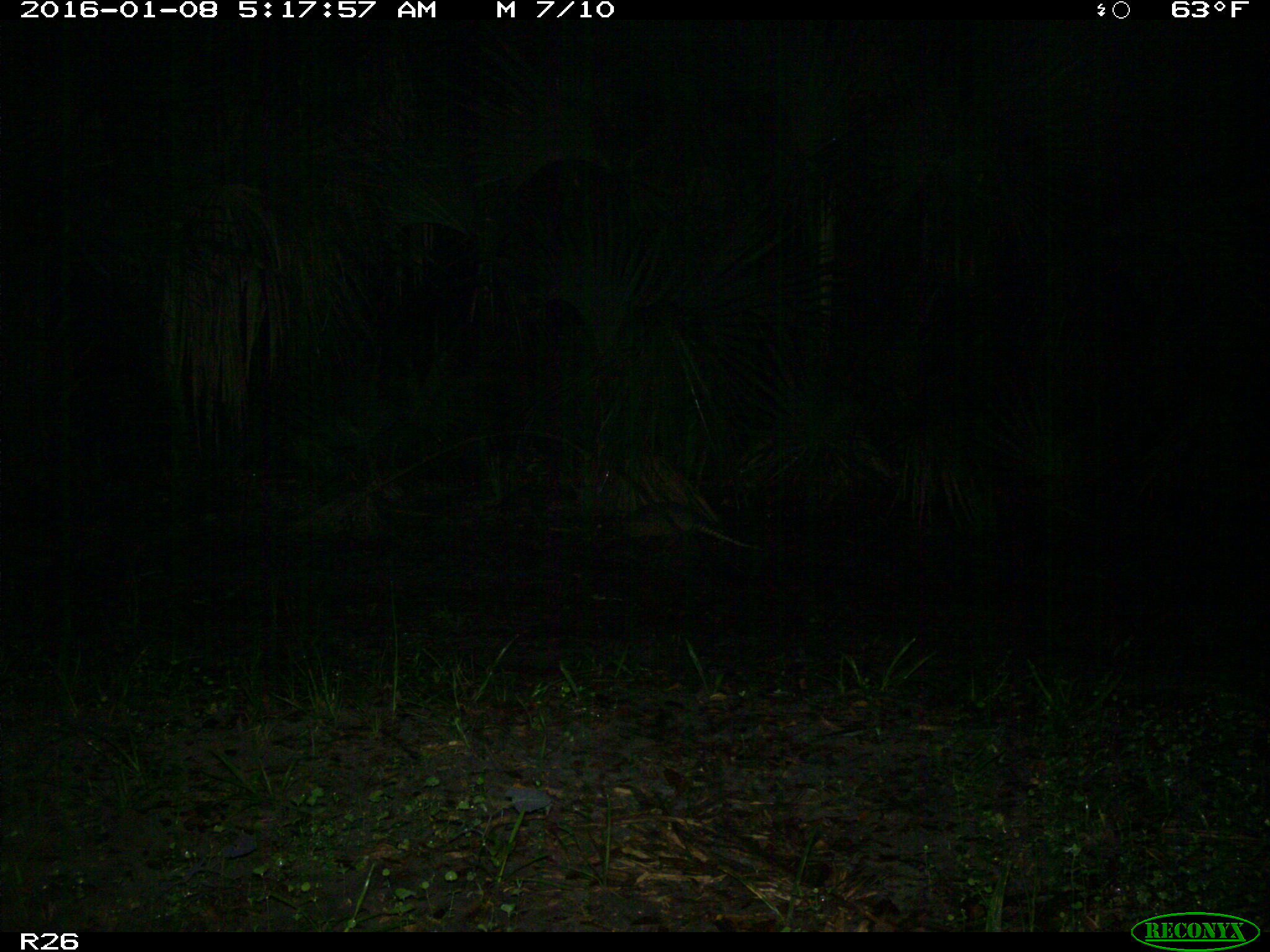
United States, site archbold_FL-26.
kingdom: Animalia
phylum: Chordata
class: Mammalia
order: Cingulata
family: Dasypodidae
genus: Dasypus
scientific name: Dasypus novemcinctus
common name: nine-banded armadillo